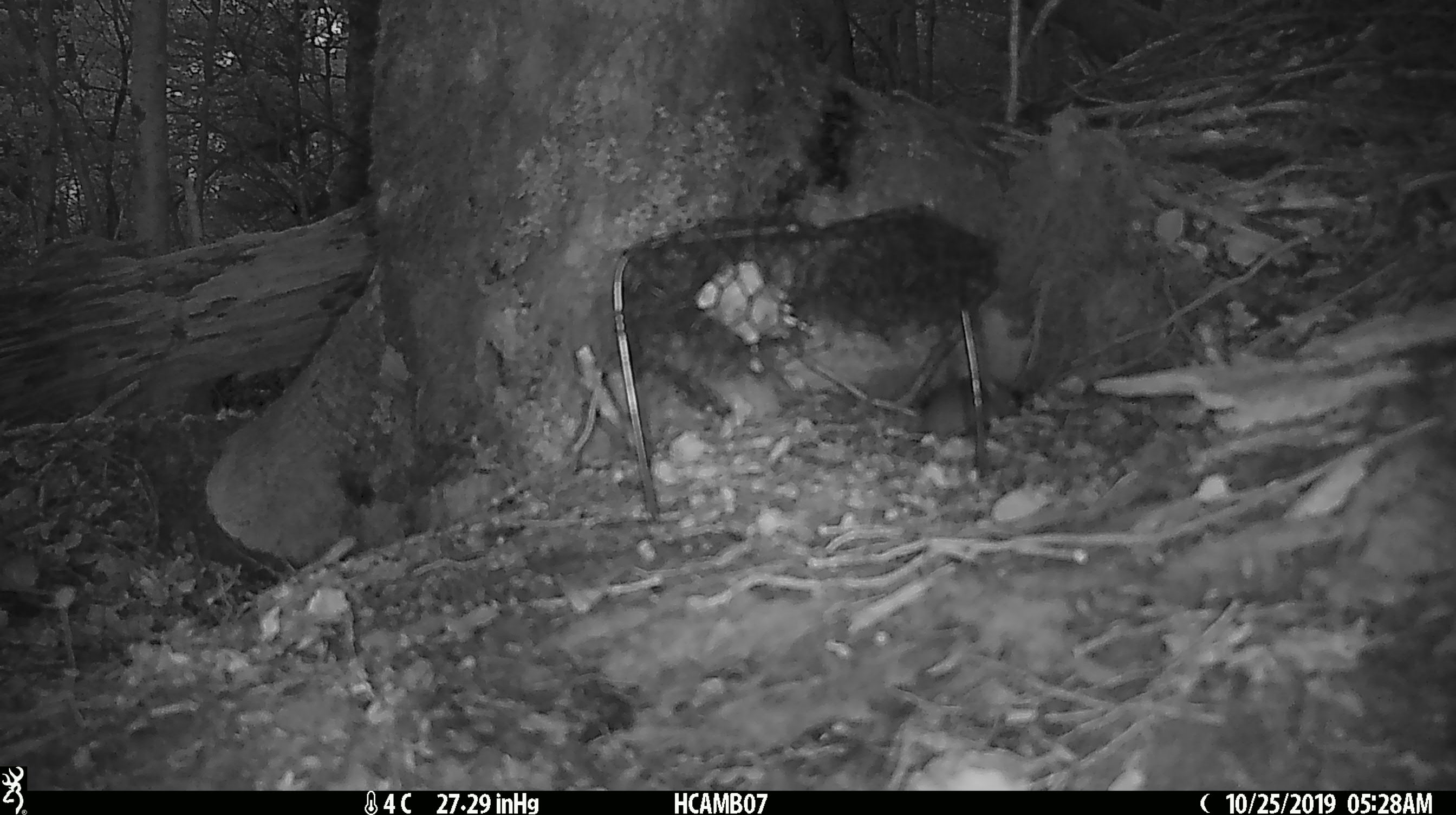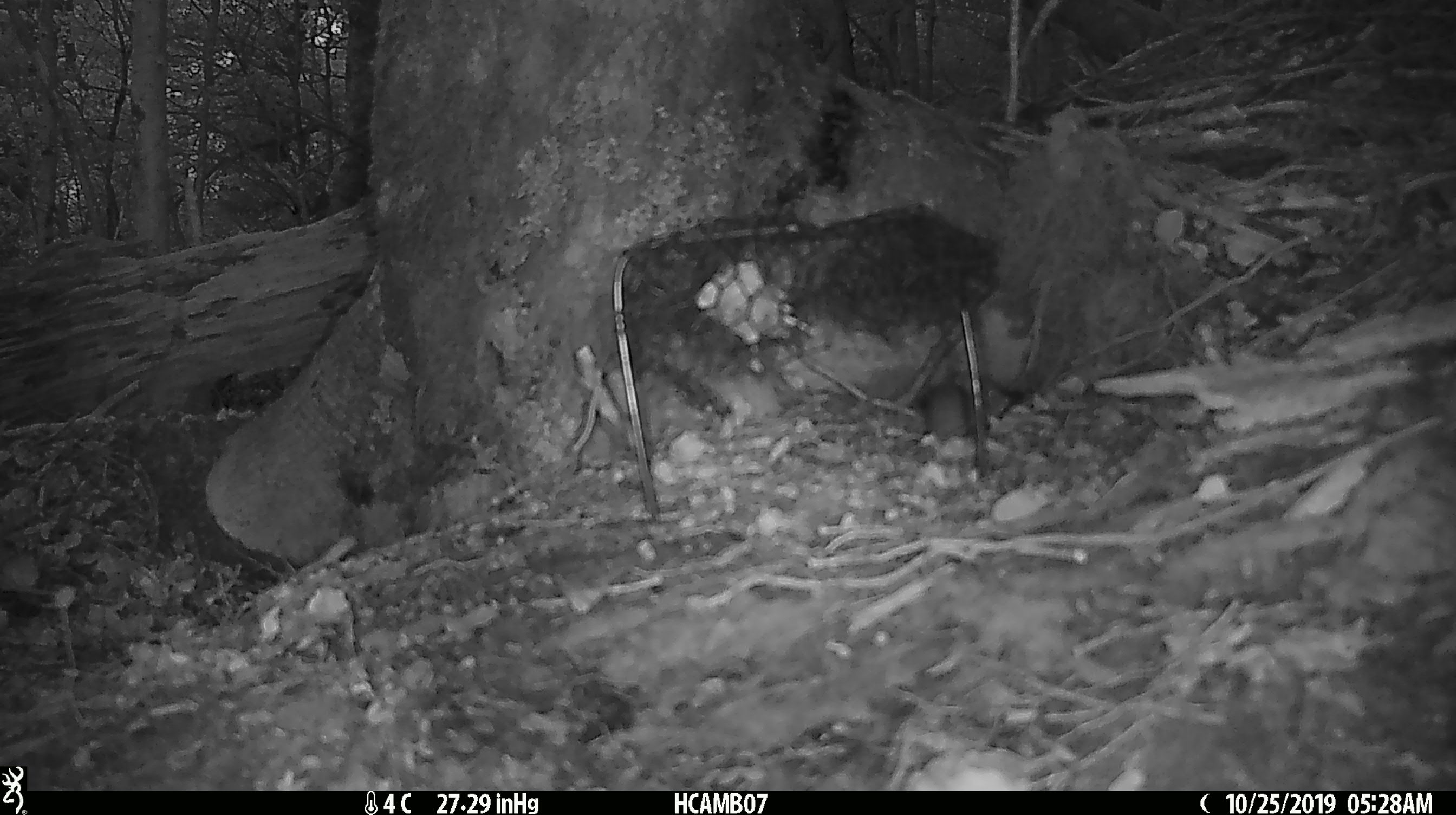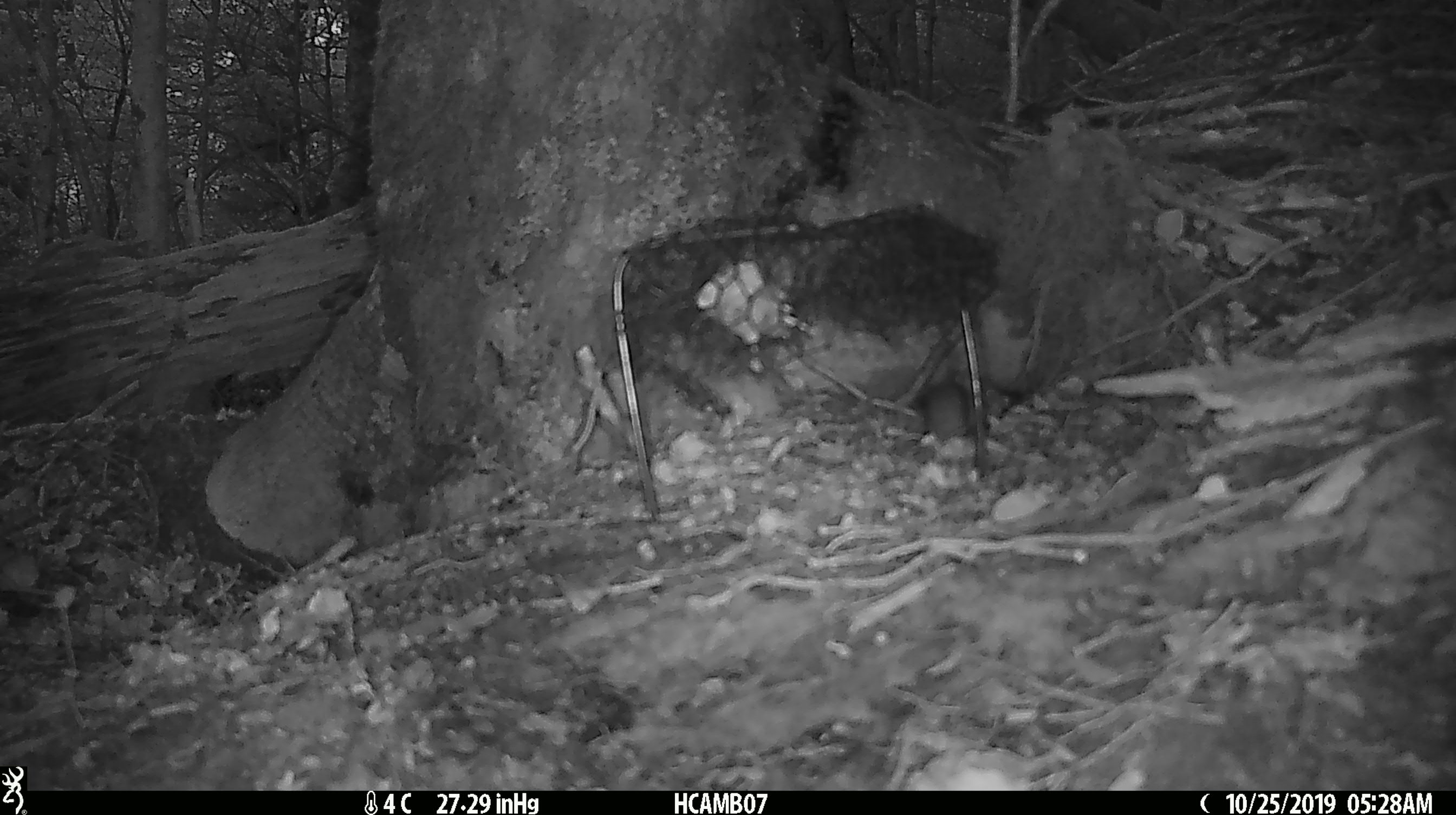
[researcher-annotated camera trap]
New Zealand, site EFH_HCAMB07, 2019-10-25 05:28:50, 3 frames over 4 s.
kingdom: Animalia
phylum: Chordata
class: Mammalia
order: Rodentia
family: Muridae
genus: Mus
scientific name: Mus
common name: mouse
Mouse (Mus).